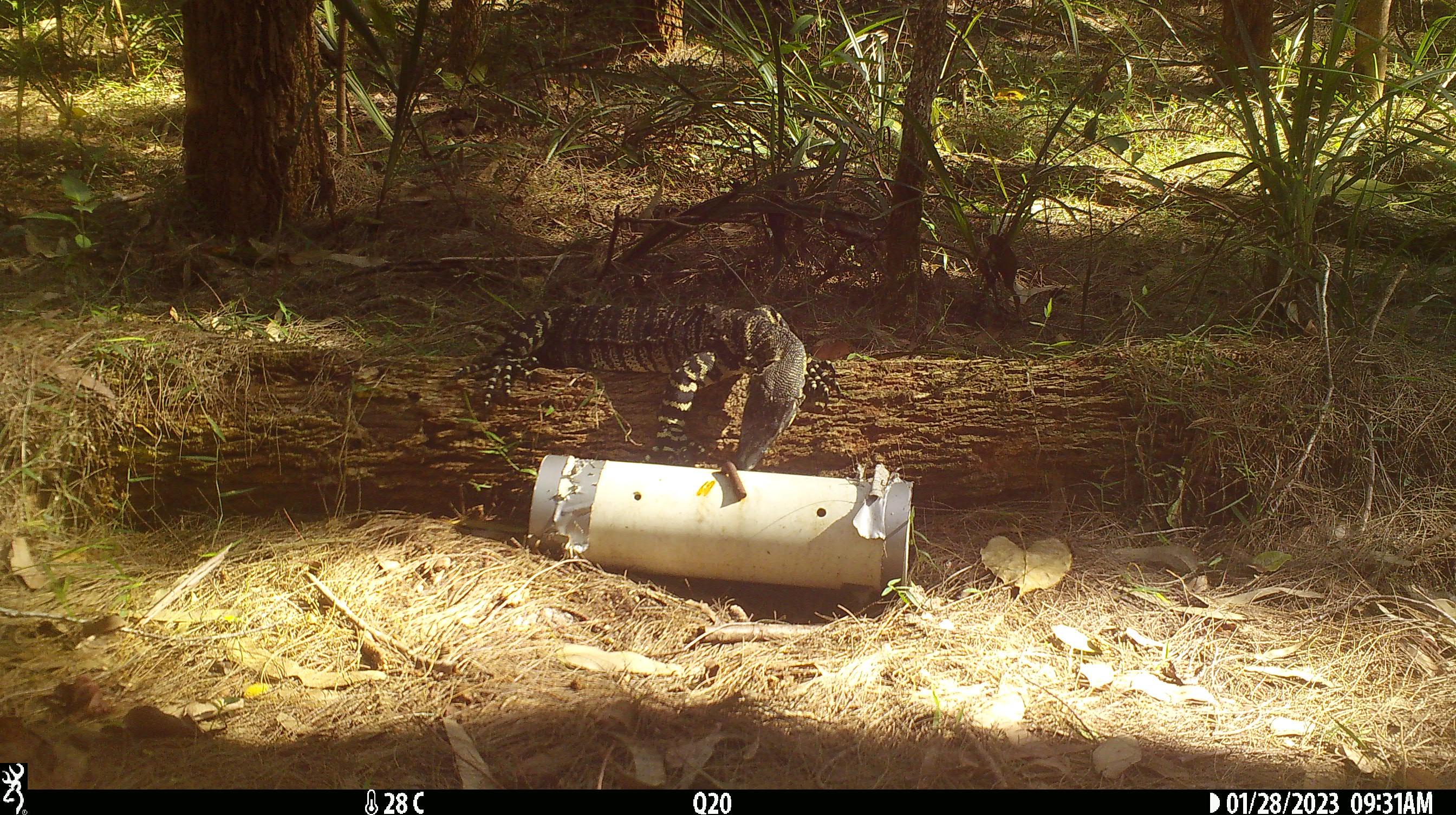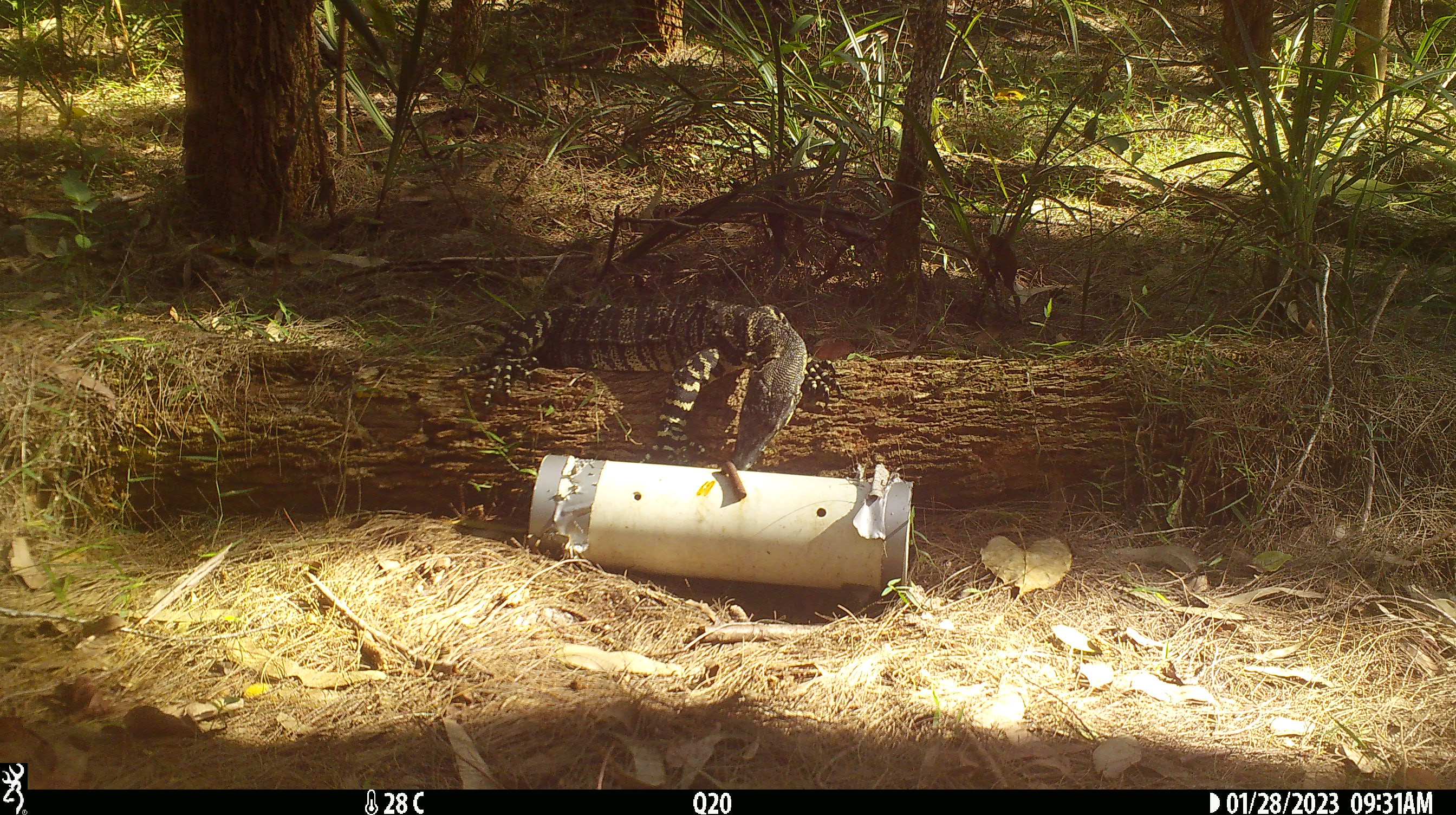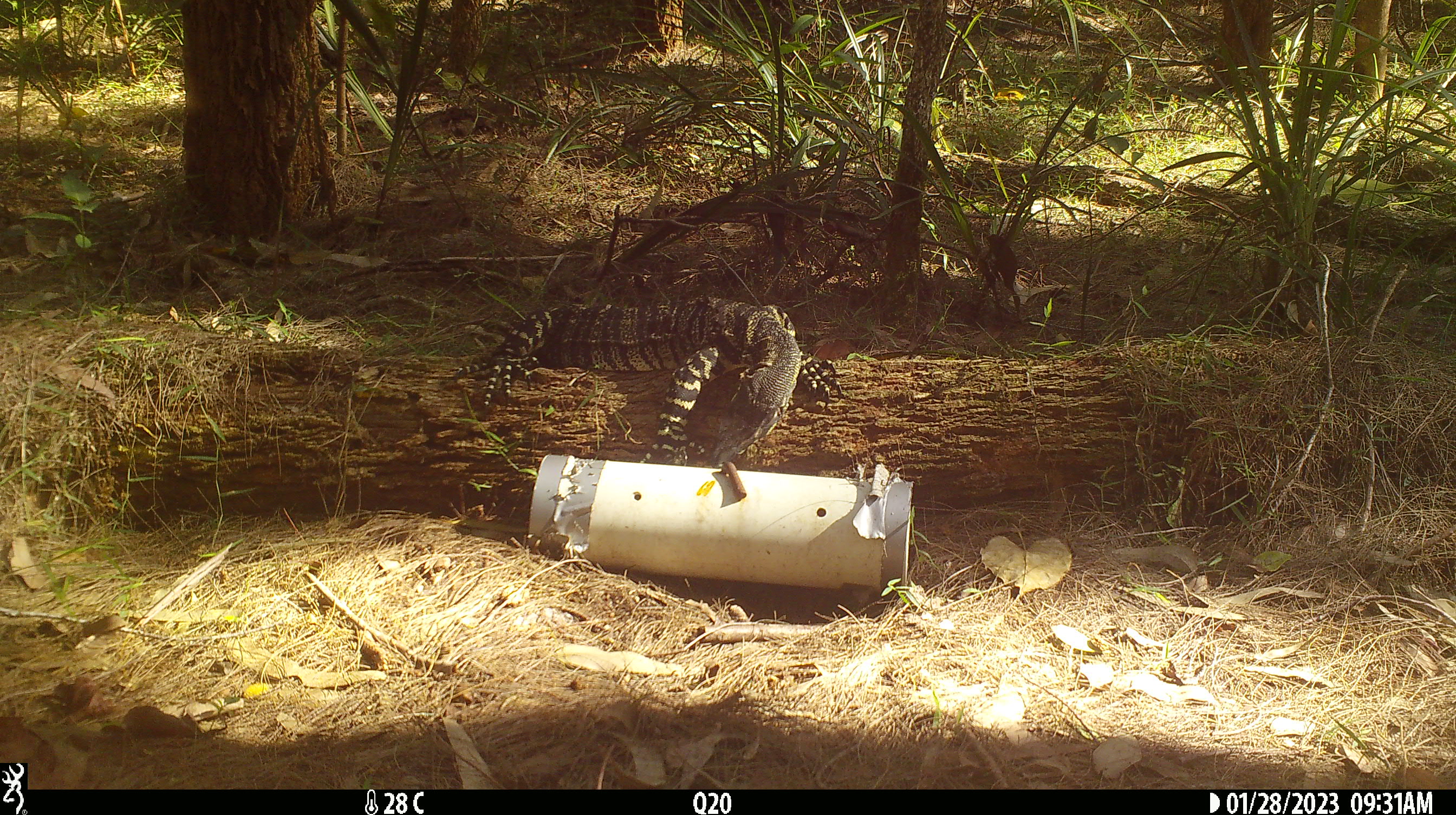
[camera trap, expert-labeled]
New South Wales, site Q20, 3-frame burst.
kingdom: Animalia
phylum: Chordata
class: Reptilia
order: Squamata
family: Varanidae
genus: Varanus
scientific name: Varanus varius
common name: lace monitor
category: goanna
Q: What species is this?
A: Goanna (lace monitor) (Varanus varius).